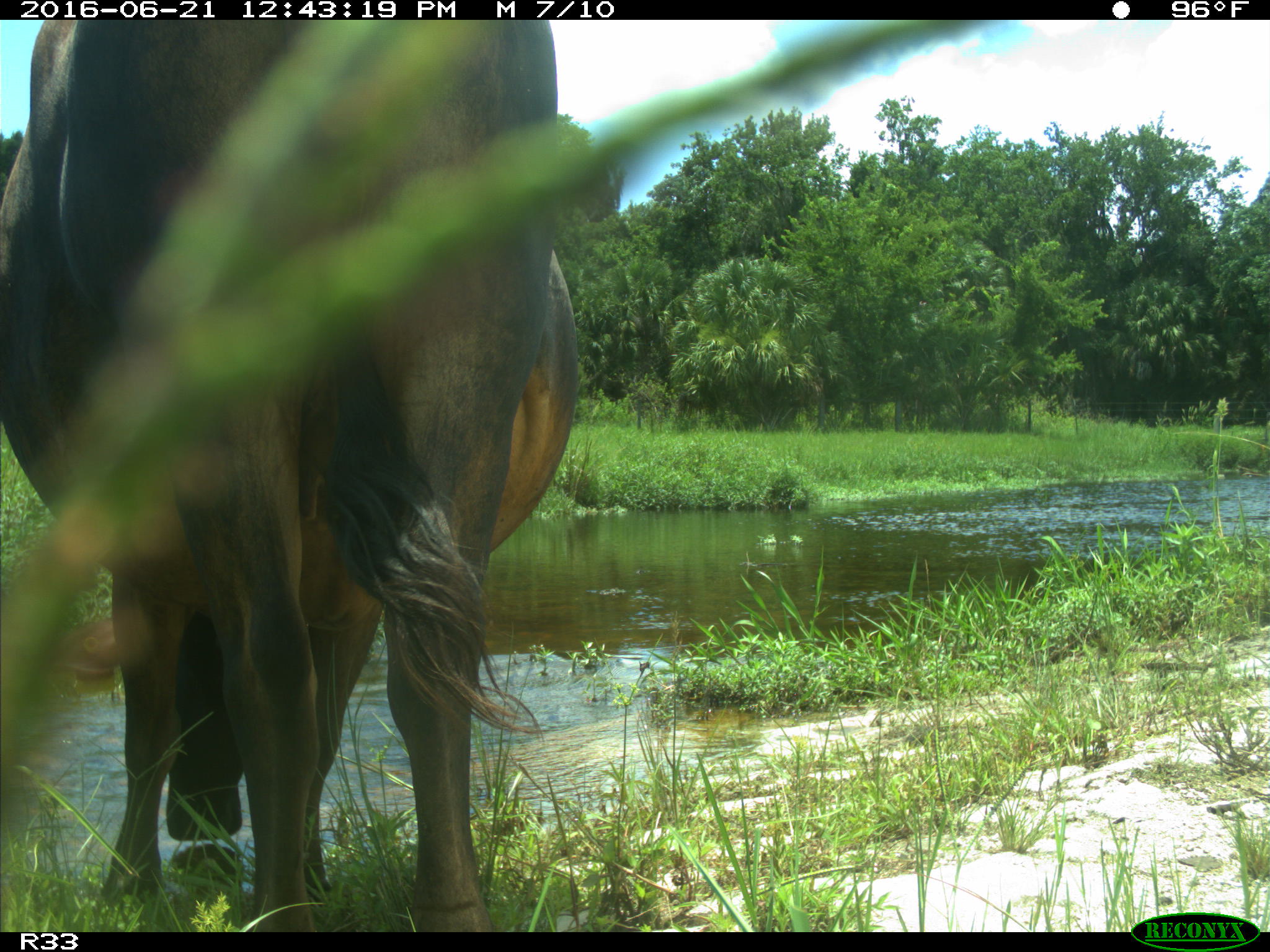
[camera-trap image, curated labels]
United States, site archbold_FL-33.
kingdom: Animalia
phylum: Chordata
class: Mammalia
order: Artiodactyla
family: Bovidae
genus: Bos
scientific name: Bos taurus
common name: domestic cow